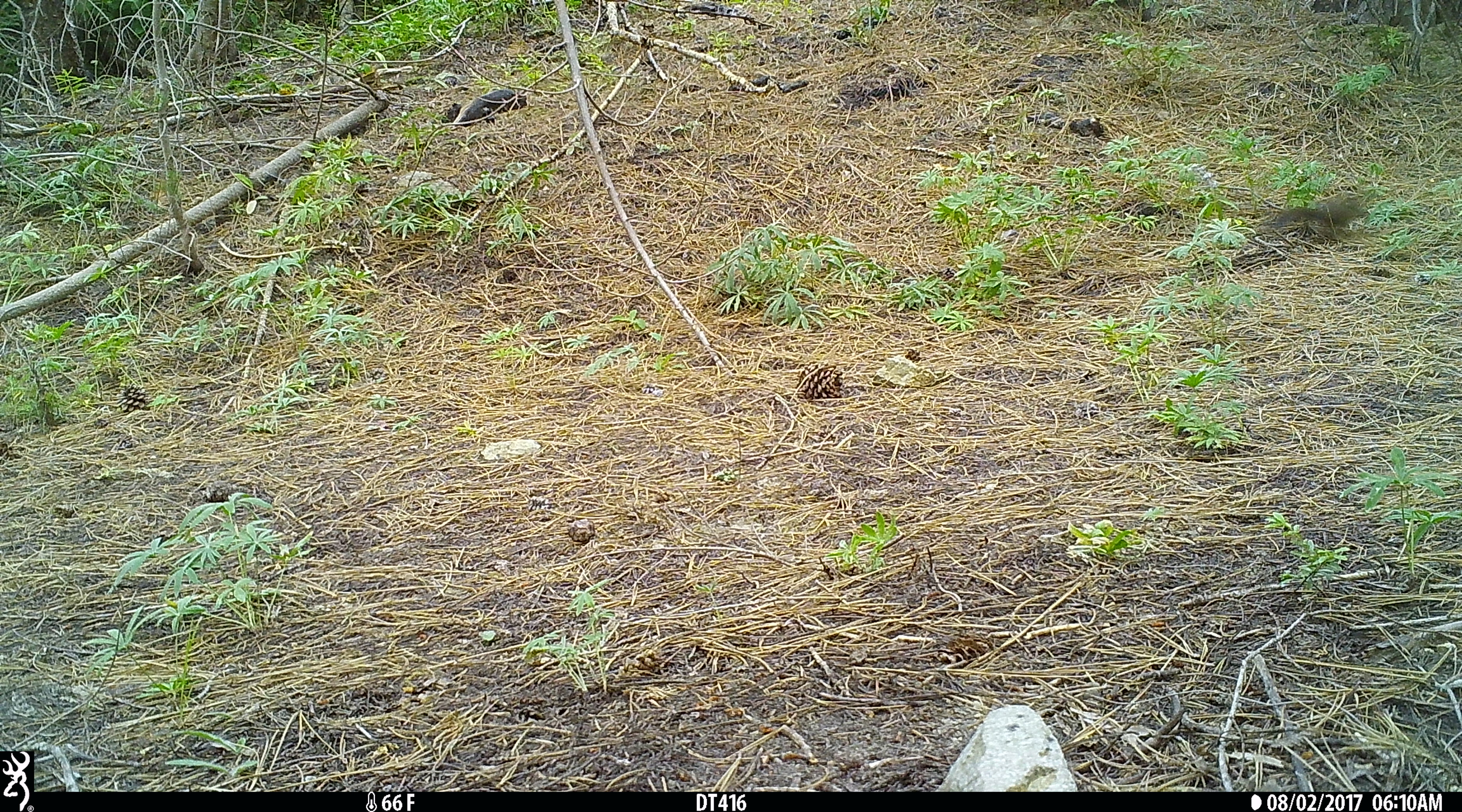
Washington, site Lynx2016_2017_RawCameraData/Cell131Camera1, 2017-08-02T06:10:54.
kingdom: Animalia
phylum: Chordata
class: Mammalia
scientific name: Mammalia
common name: small mammal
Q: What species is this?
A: Small mammal (Mammalia).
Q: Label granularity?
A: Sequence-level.